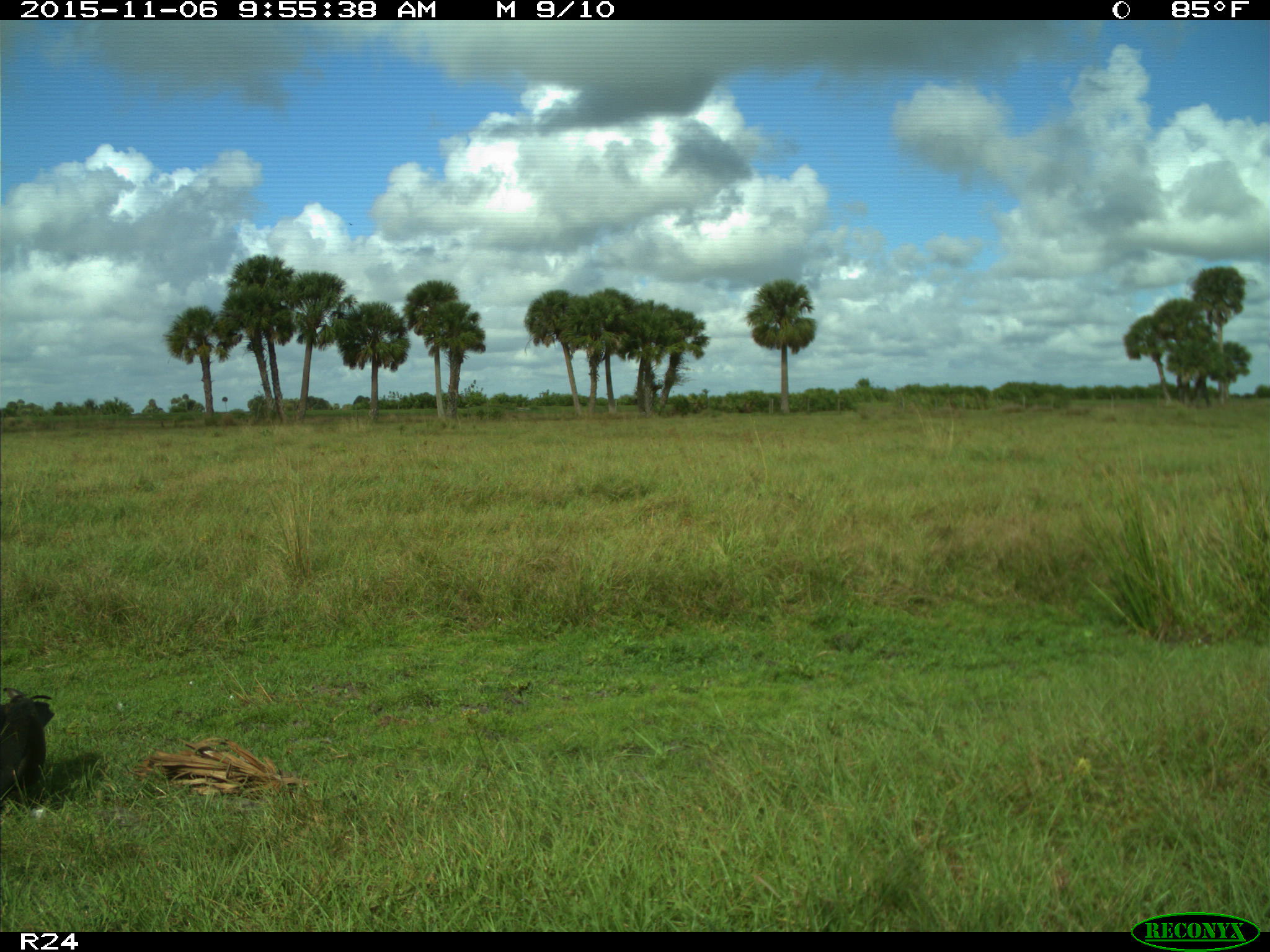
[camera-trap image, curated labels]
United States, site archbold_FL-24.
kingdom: Animalia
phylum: Chordata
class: Aves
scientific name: Aves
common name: birds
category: unidentified bird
Unidentified bird (birds) (Aves).